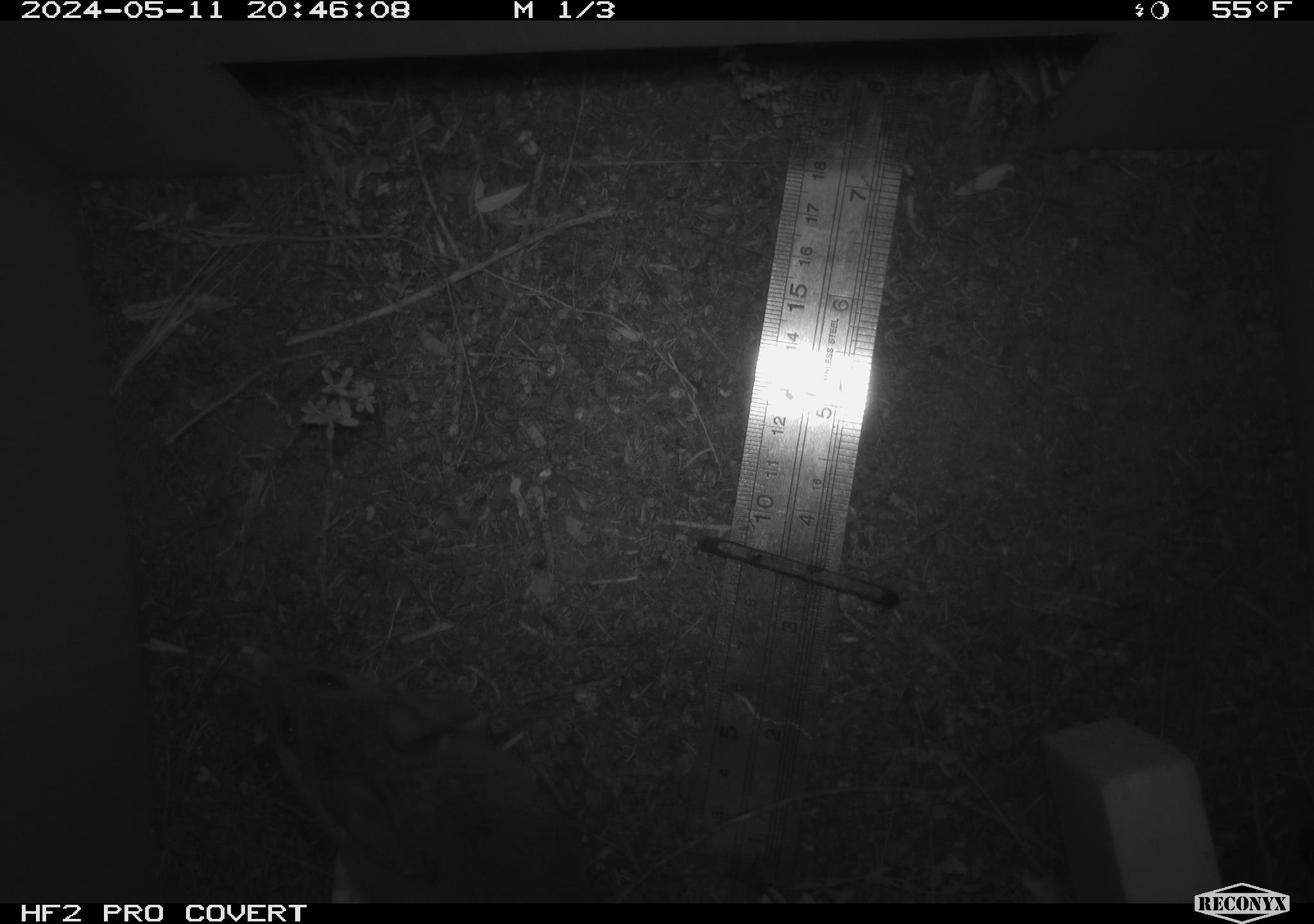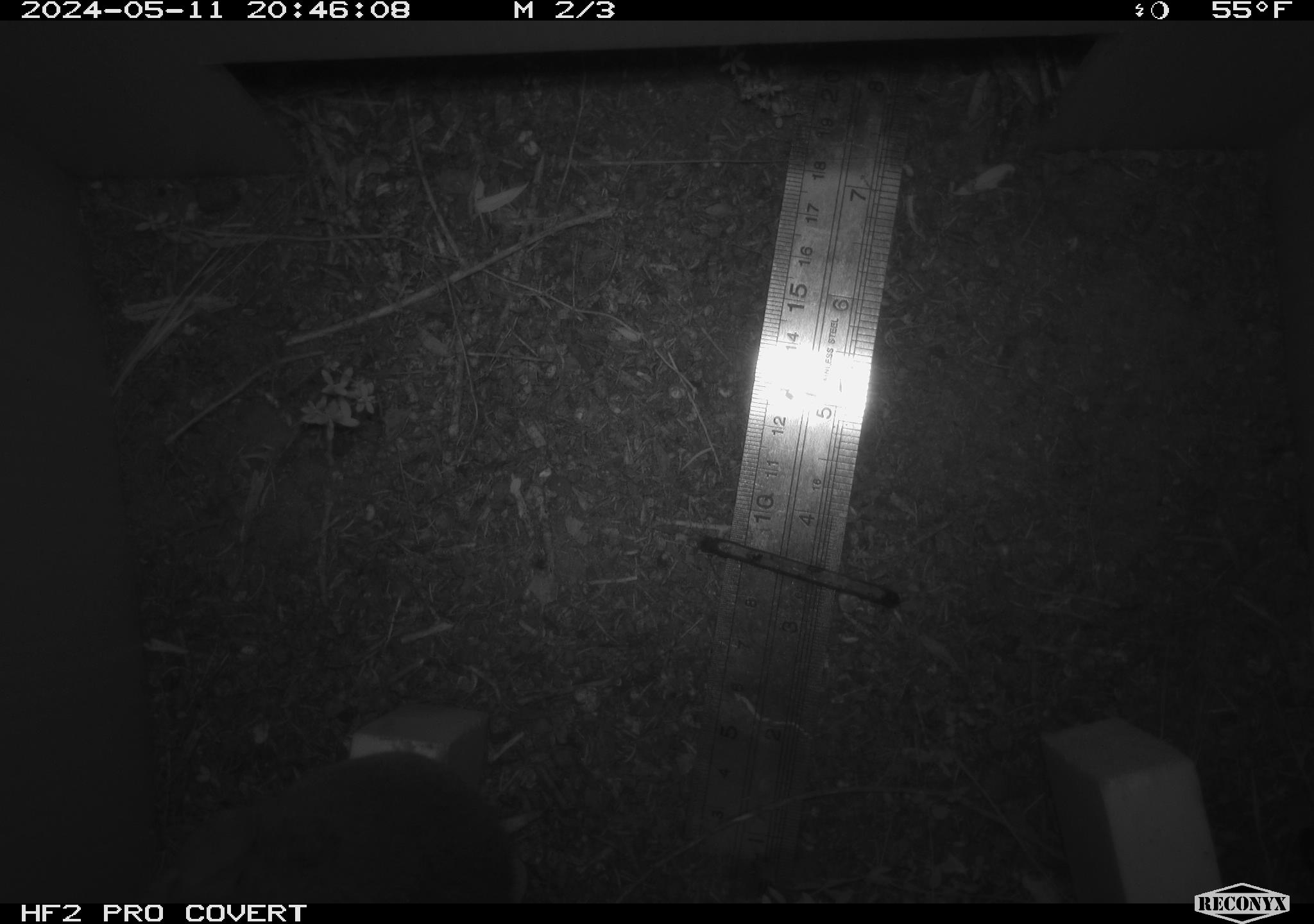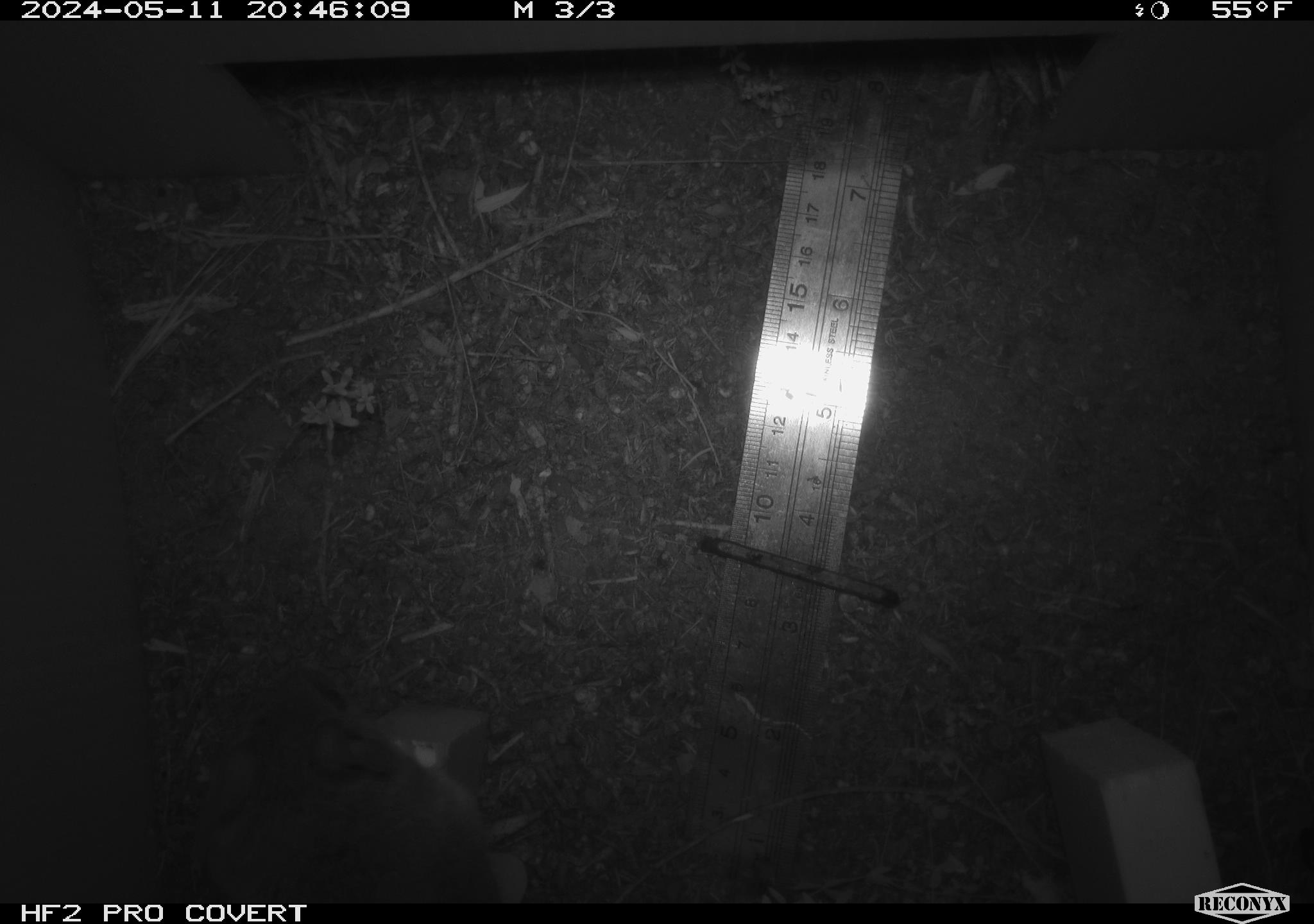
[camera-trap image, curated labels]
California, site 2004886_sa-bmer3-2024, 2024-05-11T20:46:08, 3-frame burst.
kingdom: Animalia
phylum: Chordata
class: Mammalia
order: Rodentia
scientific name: Rodentia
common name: mouse species